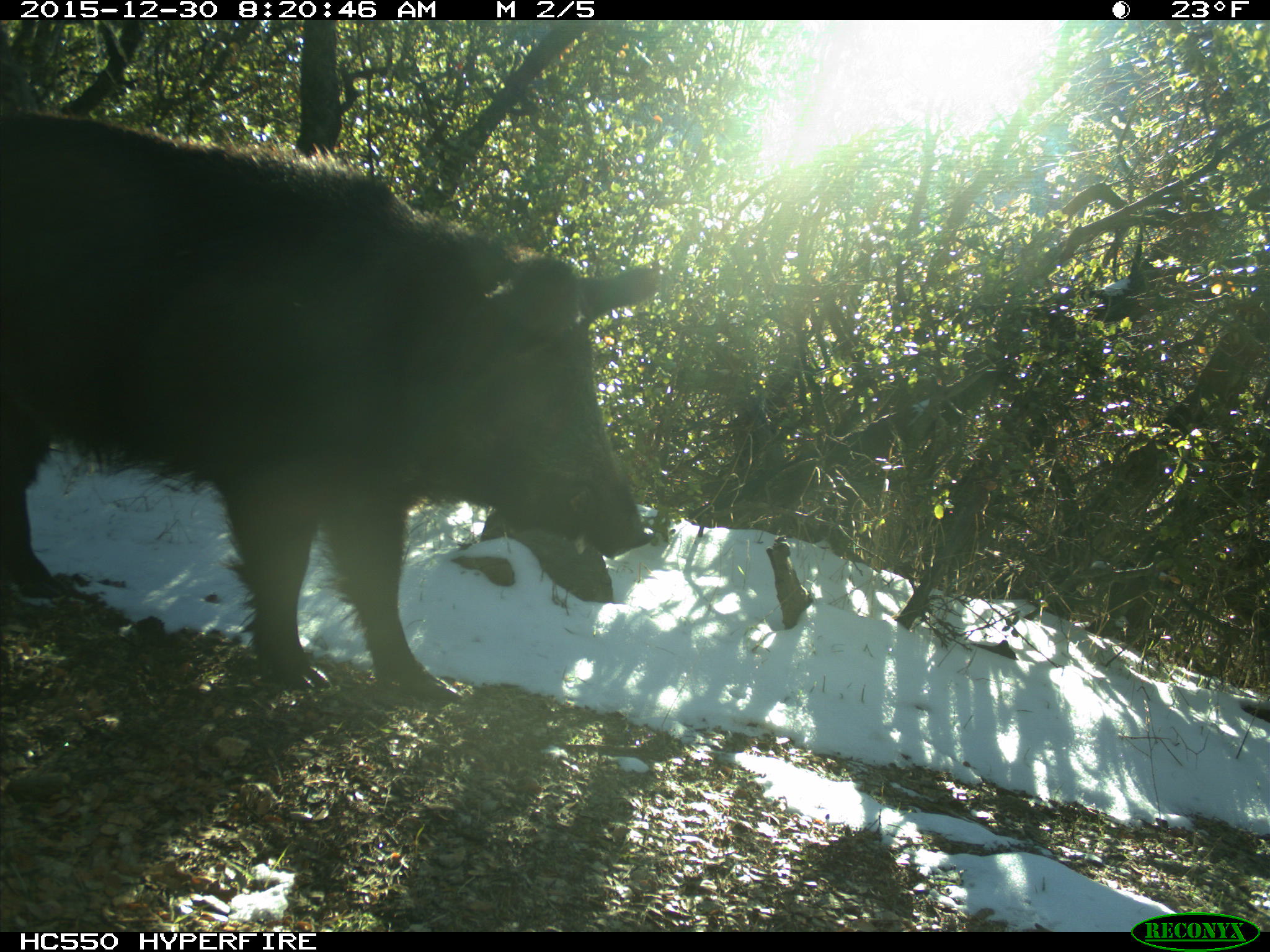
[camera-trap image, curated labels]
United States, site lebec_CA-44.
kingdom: Animalia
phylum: Chordata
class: Mammalia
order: Artiodactyla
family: Suidae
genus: Sus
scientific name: Sus scrofa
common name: wild boar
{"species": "Sus scrofa (wild boar)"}